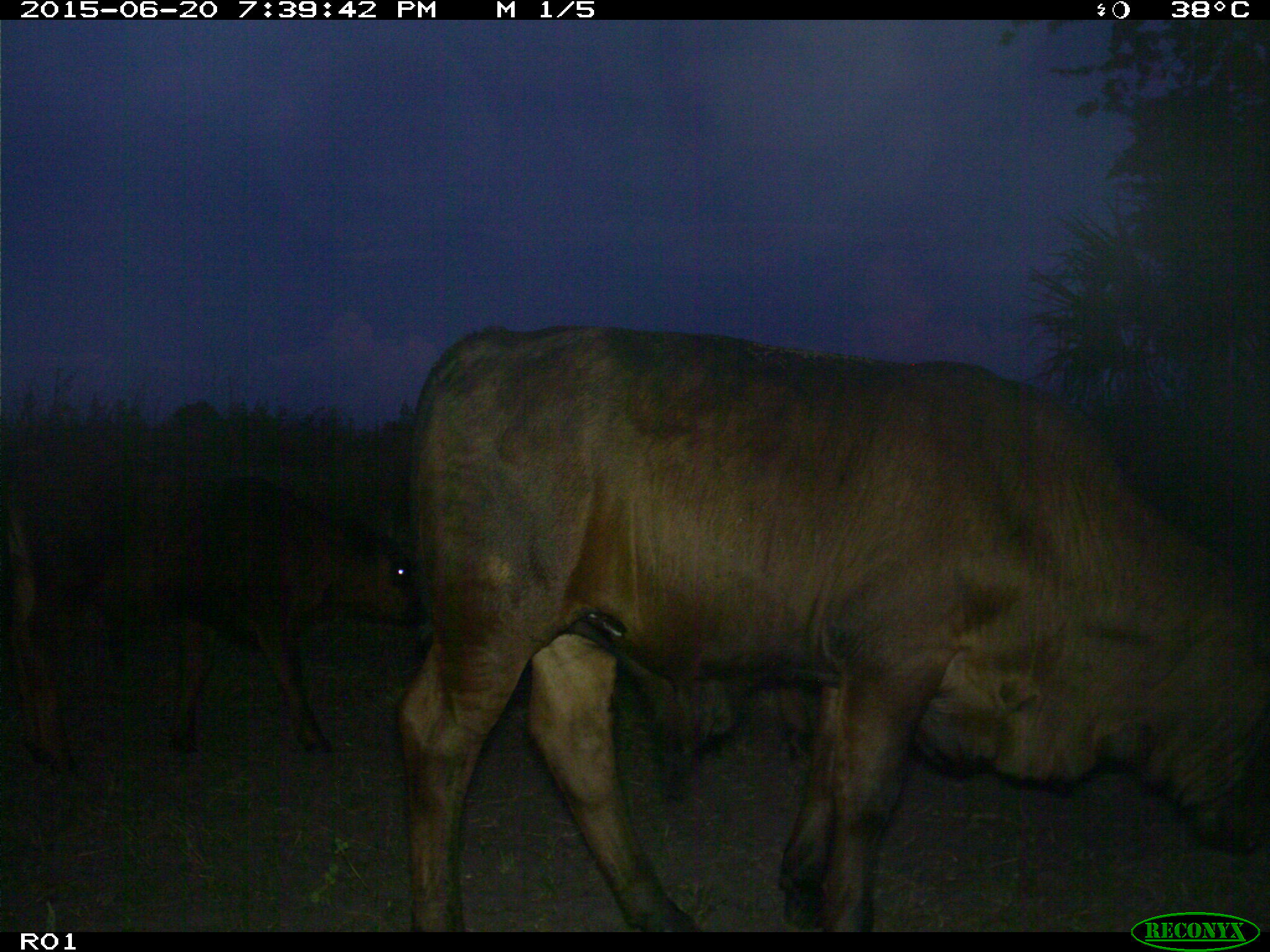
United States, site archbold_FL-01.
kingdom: Animalia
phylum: Chordata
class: Mammalia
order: Artiodactyla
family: Bovidae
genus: Bos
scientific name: Bos taurus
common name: domestic cow